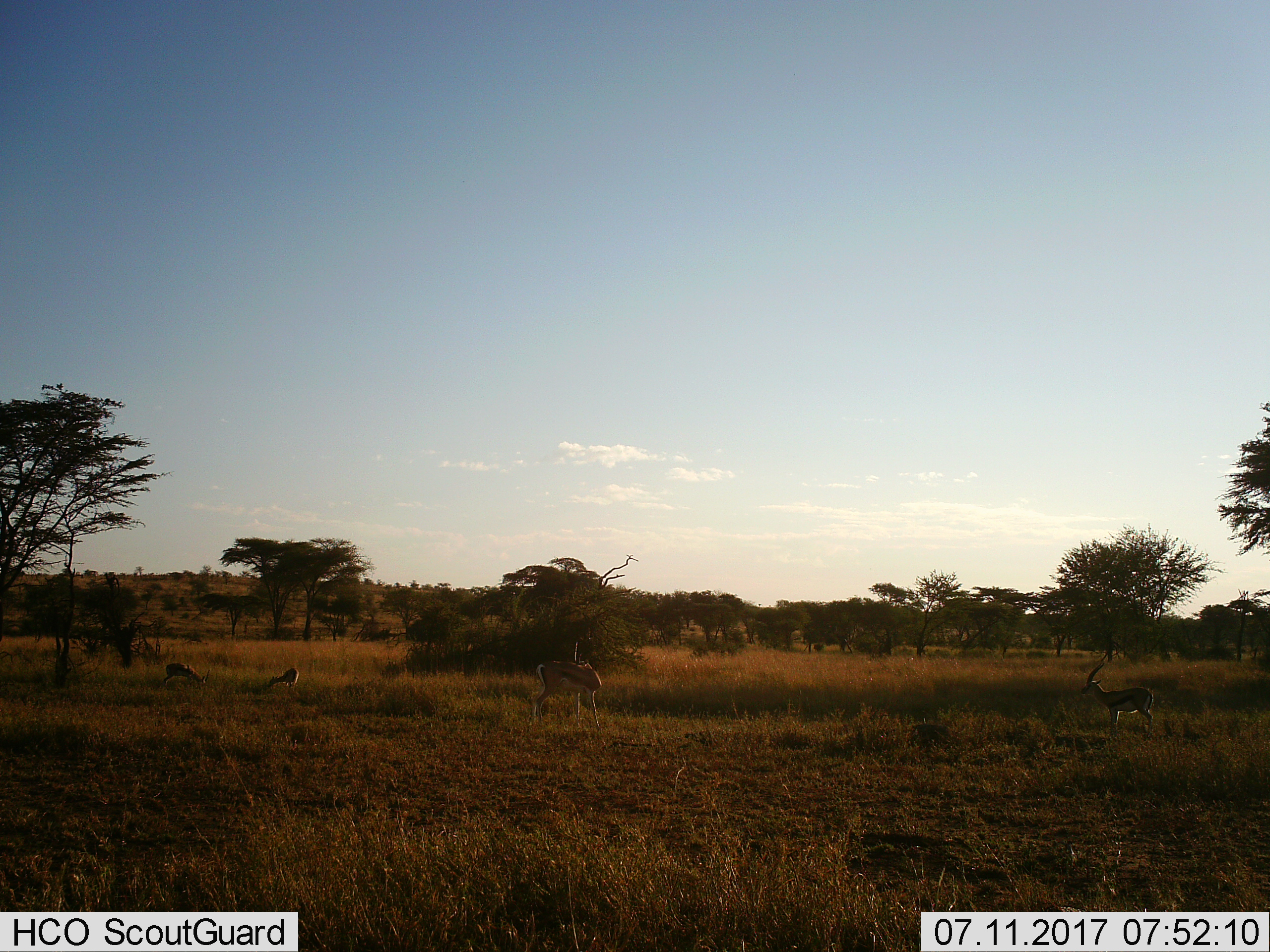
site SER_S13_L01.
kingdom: Animalia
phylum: Chordata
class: Mammalia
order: Artiodactyla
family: Bovidae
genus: Eudorcas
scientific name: Eudorcas thomsonii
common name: thomson's gazelle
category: gazellethomsons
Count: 4.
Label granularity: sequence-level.